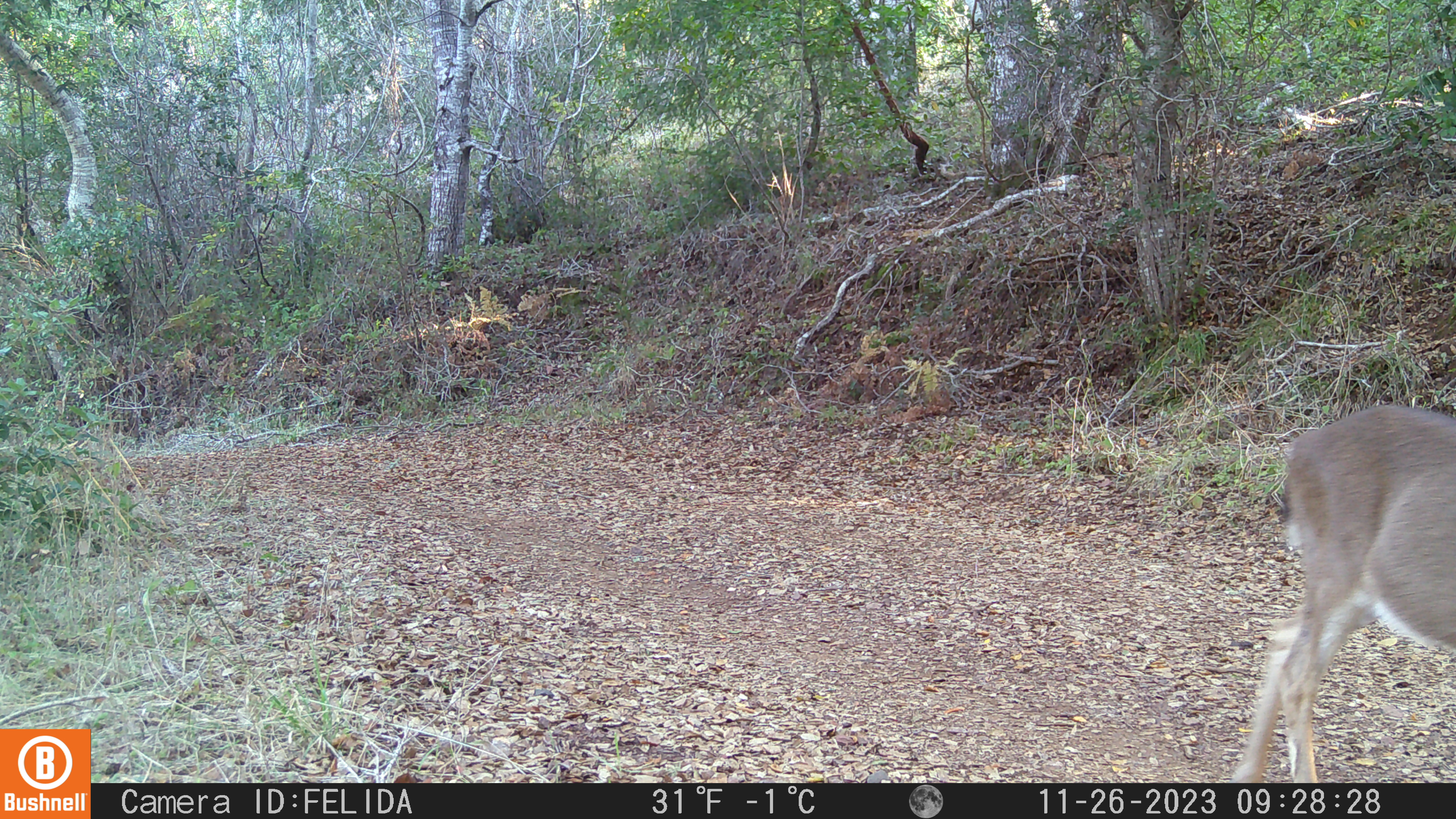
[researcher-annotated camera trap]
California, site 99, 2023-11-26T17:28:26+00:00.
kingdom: Animalia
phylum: Chordata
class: Mammalia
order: Artiodactyla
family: Cervidae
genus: Odocoileus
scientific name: Odocoileus hemionus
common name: mule deer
Mule deer (Odocoileus hemionus).